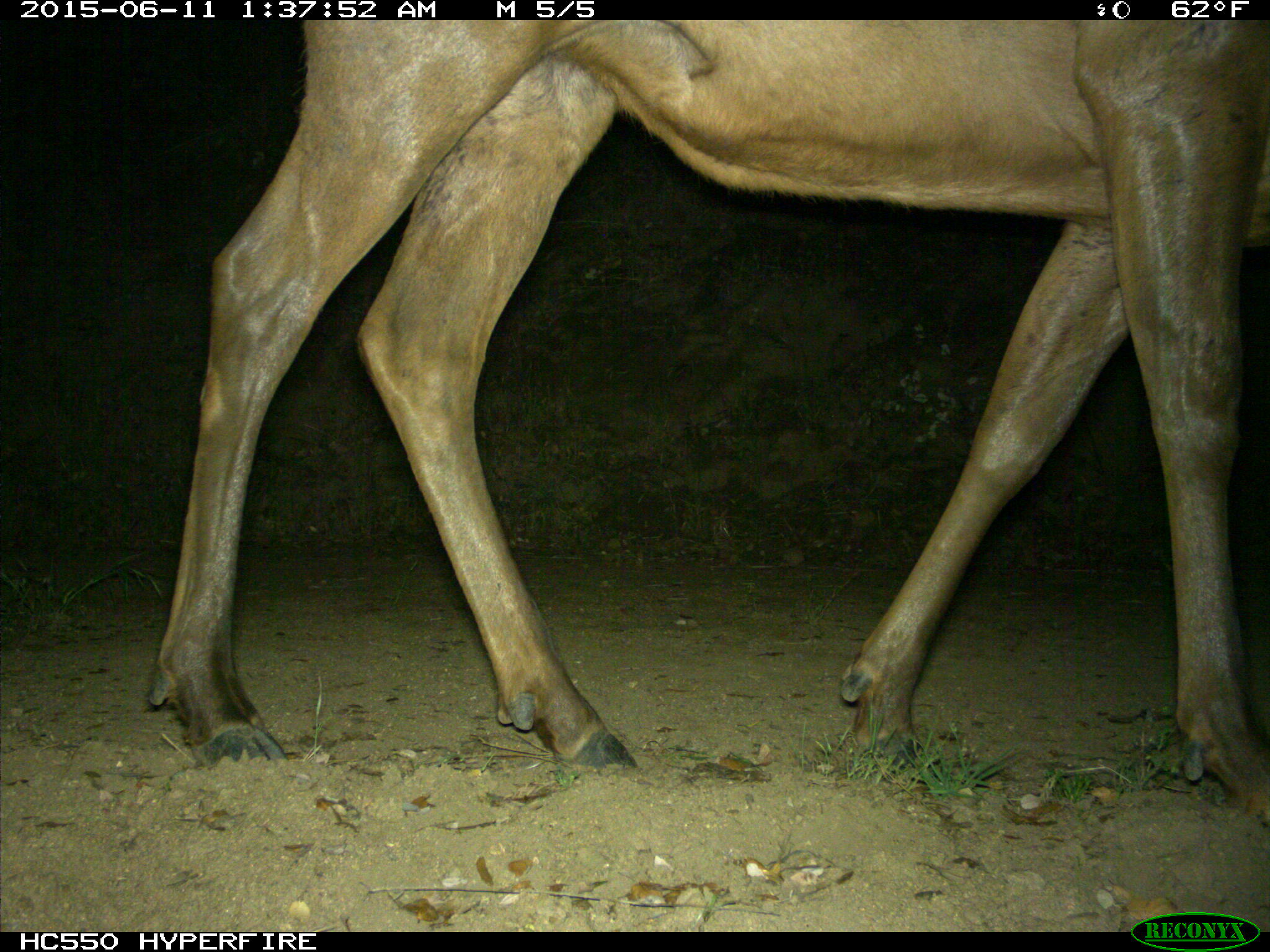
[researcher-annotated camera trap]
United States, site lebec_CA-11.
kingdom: Animalia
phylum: Chordata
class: Mammalia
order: Artiodactyla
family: Cervidae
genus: Cervus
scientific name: Cervus canadensis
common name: elk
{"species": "Cervus canadensis (elk)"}